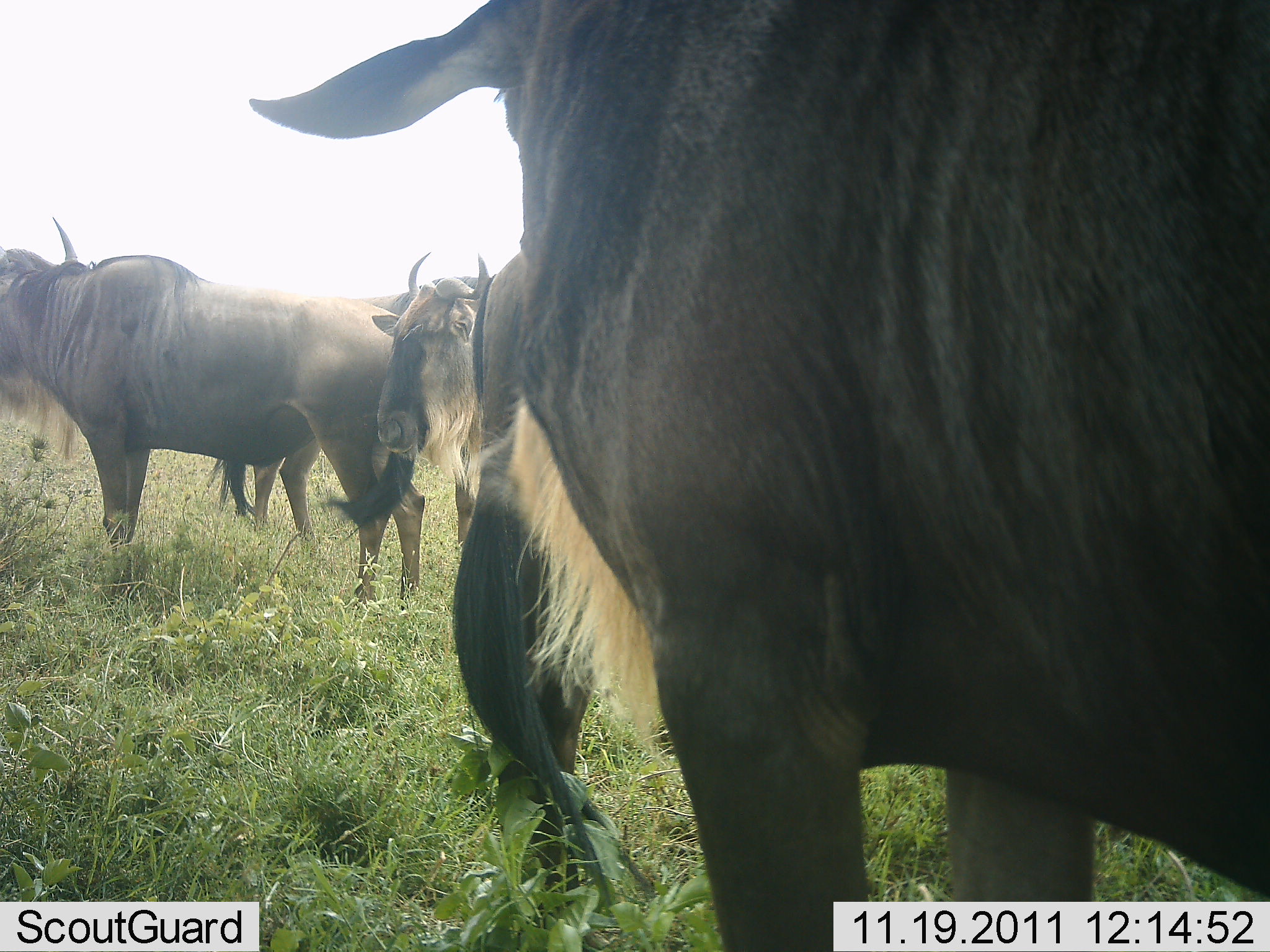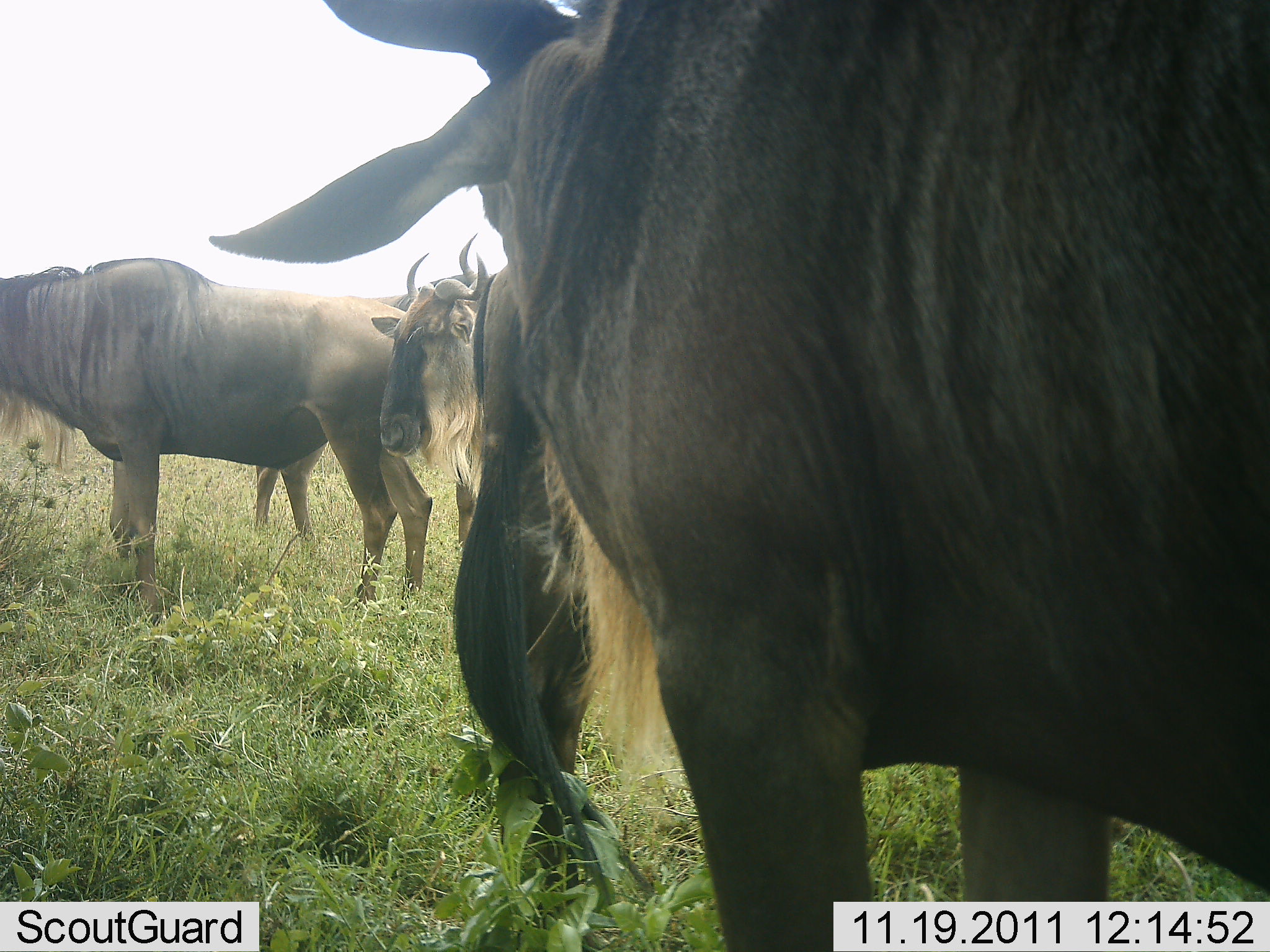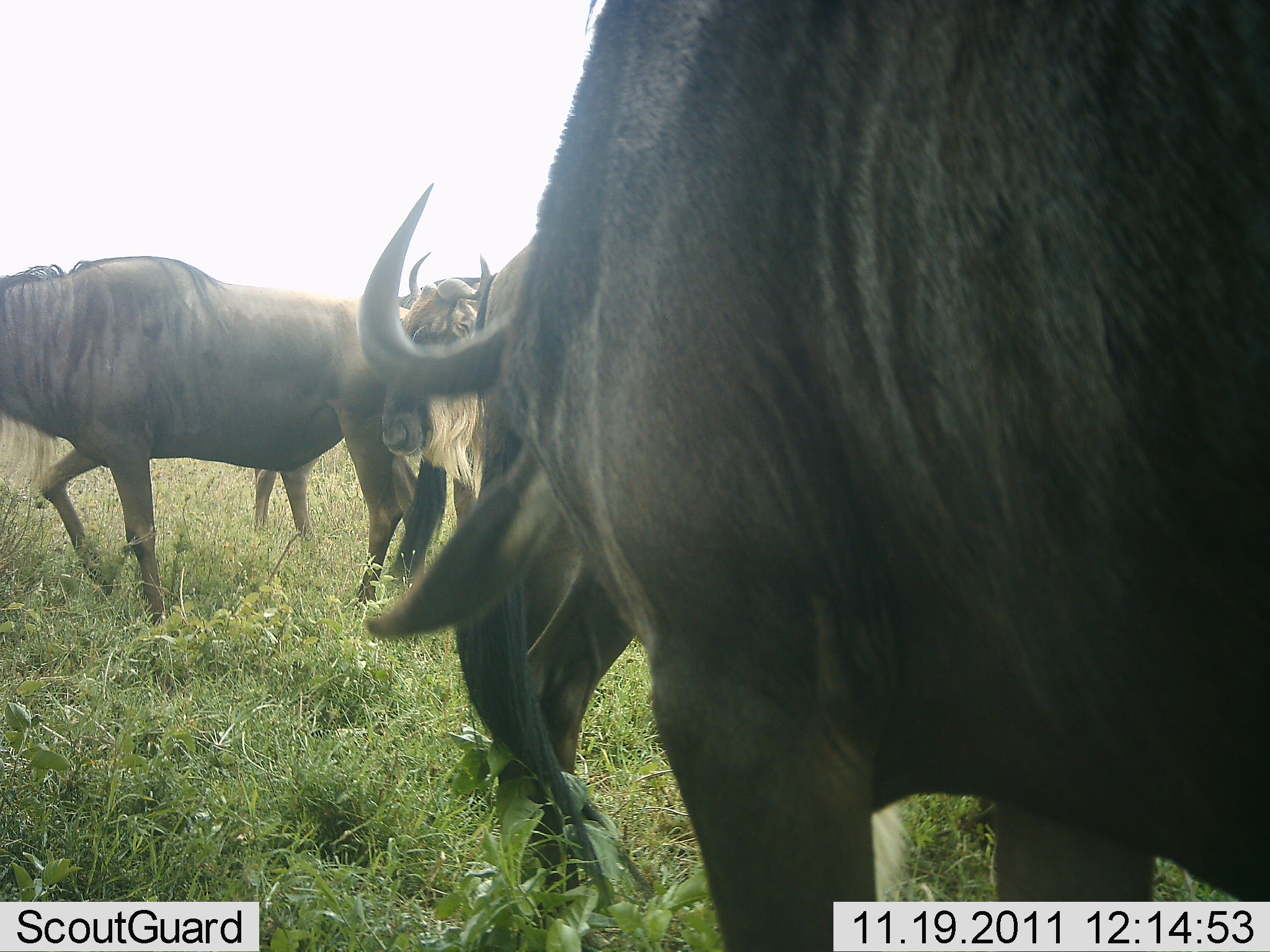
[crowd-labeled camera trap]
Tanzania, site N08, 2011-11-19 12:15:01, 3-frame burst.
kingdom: Animalia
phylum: Chordata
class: Mammalia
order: Artiodactyla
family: Bovidae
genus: Connochaetes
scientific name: Connochaetes taurinus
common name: blue wildebeest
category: wildebeest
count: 4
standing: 85%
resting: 23%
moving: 8%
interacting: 0%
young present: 0%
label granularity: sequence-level